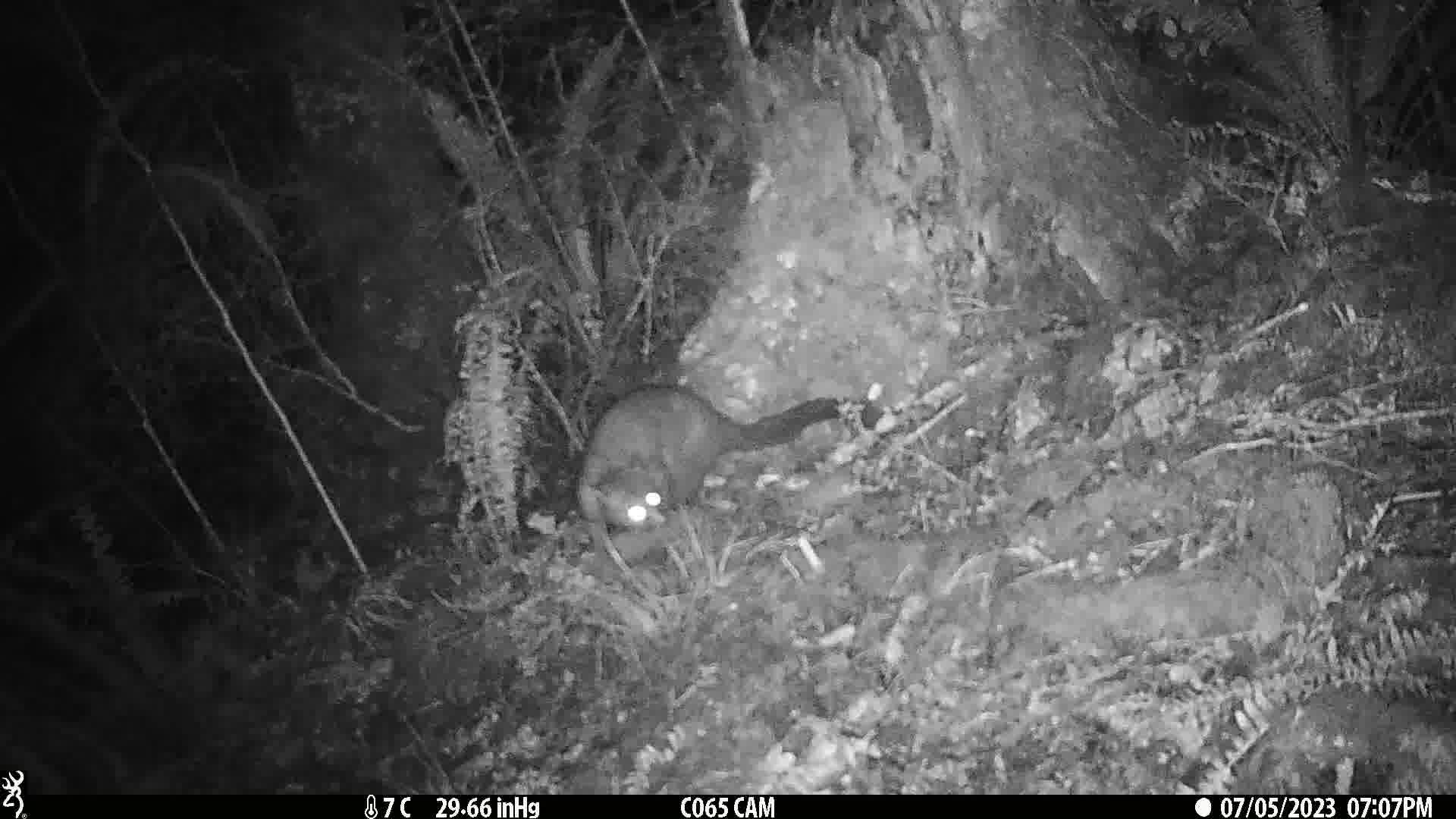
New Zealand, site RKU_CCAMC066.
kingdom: Animalia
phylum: Chordata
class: Mammalia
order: Diprotodontia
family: Phalangeridae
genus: Trichosurus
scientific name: Trichosurus vulpecula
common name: common brushtail possum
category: possum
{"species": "possum (common brushtail possum) (Trichosurus vulpecula)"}